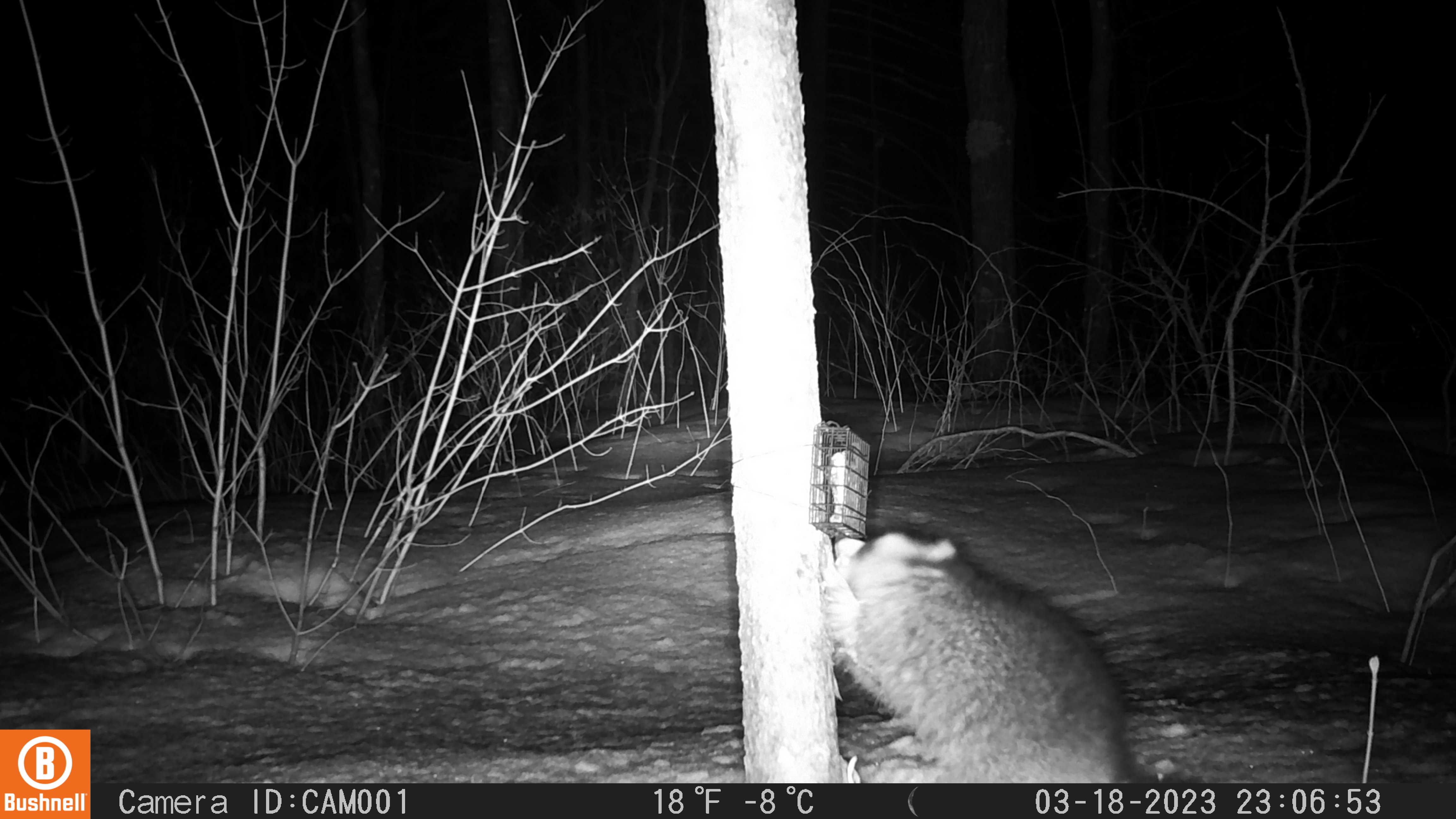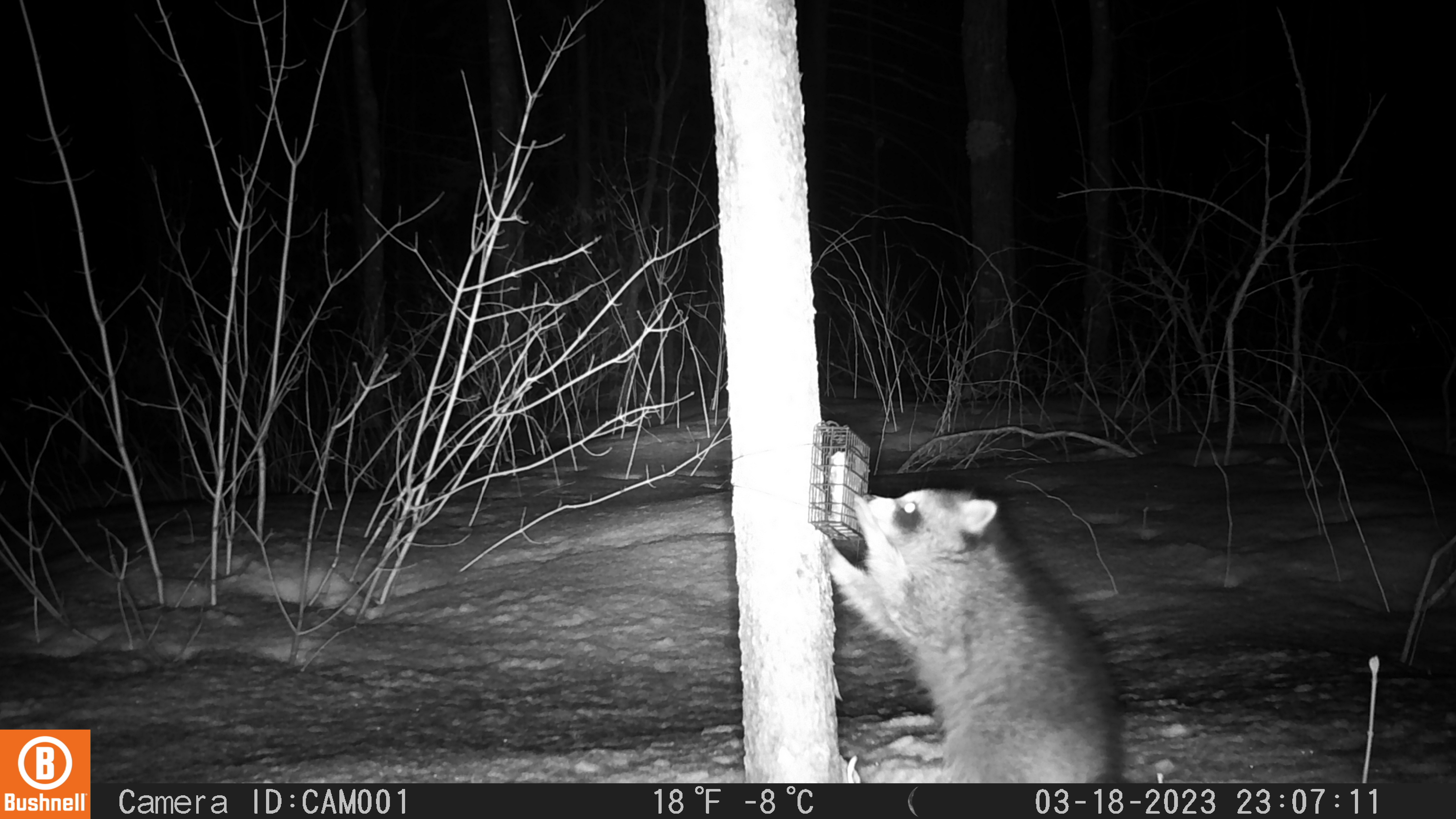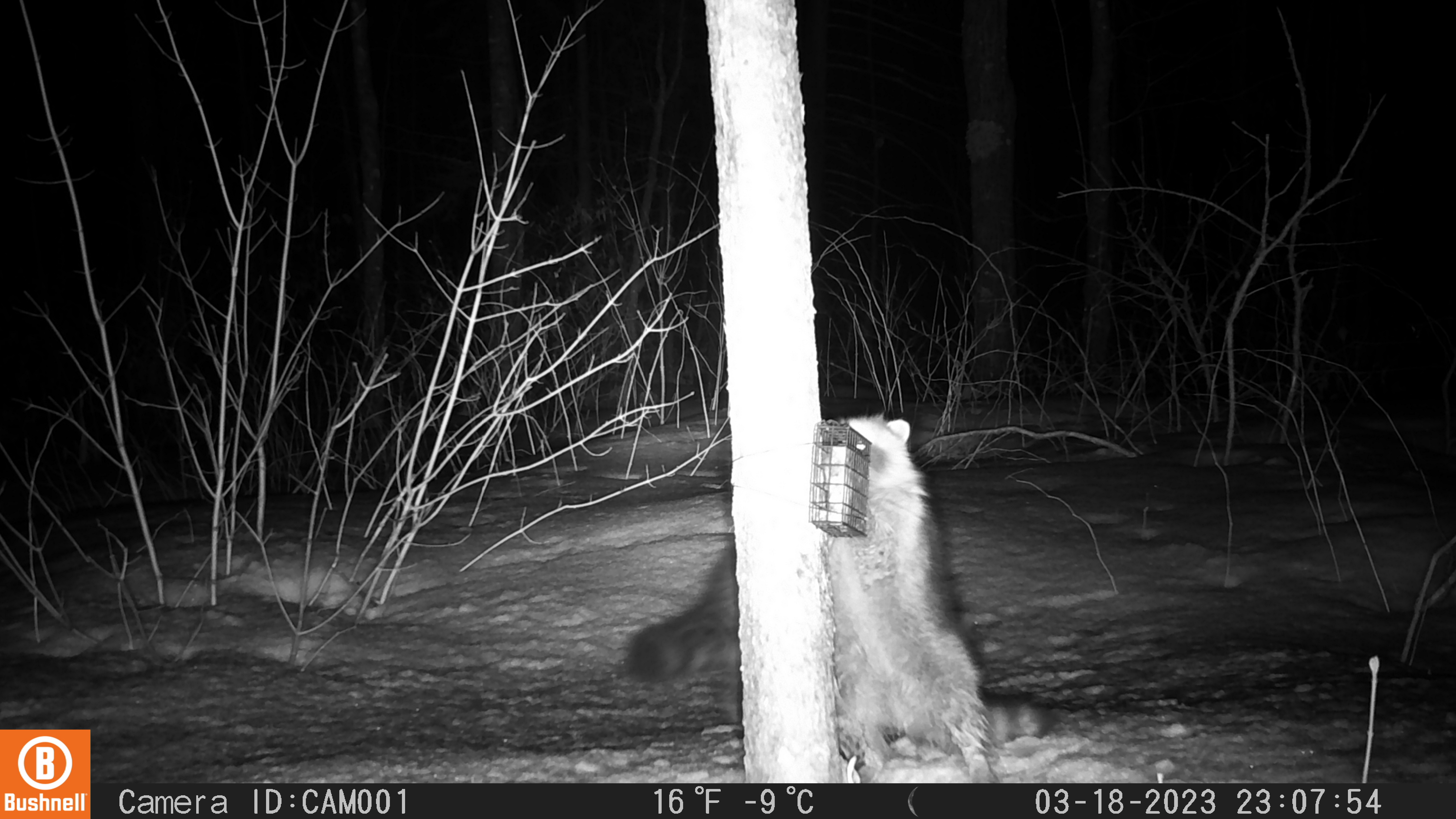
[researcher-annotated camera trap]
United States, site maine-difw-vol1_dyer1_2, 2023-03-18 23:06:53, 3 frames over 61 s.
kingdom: Animalia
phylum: Chordata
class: Mammalia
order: Carnivora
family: Procyonidae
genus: Procyon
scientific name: Procyon lotor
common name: raccoon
Raccoon (Procyon lotor).